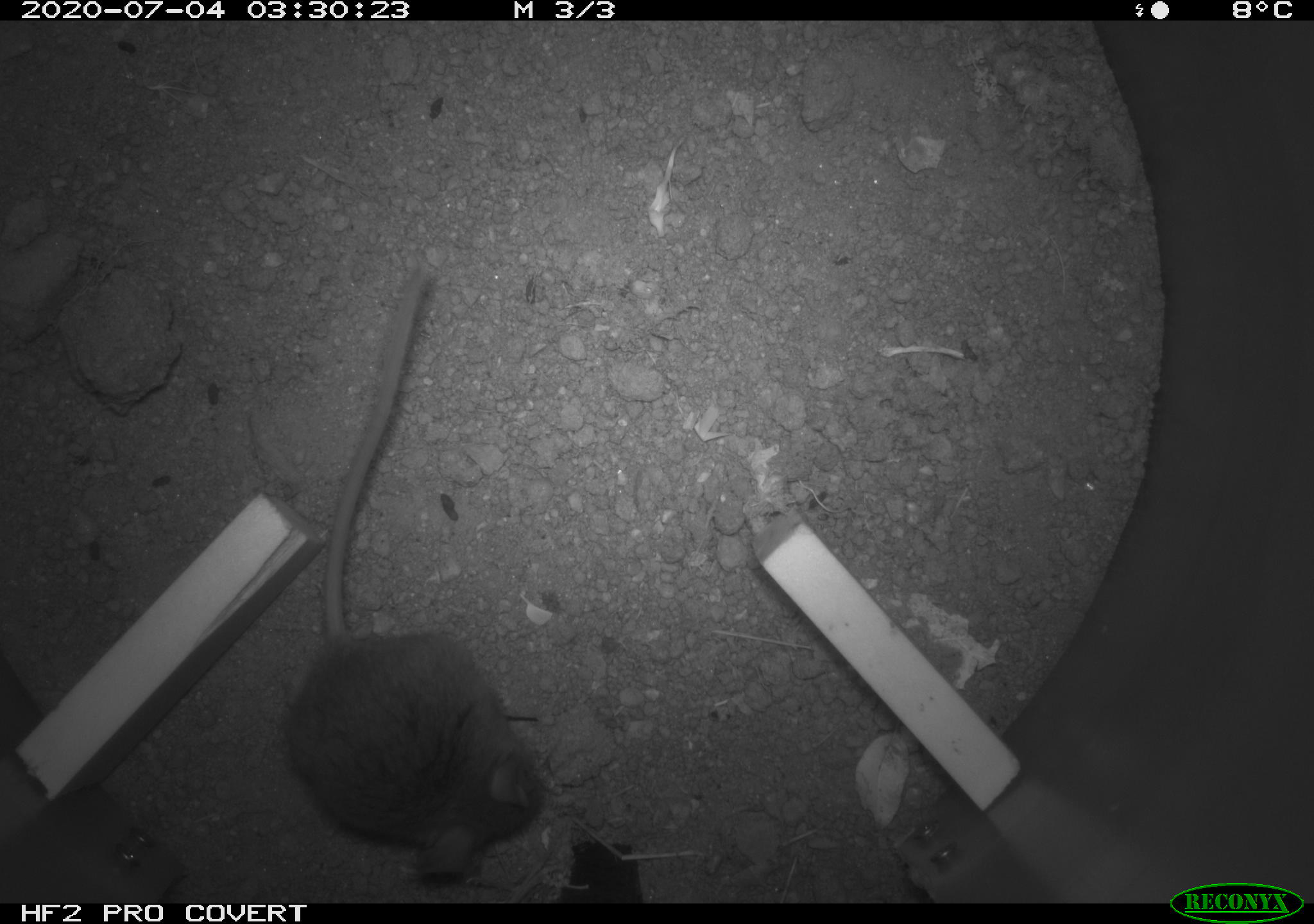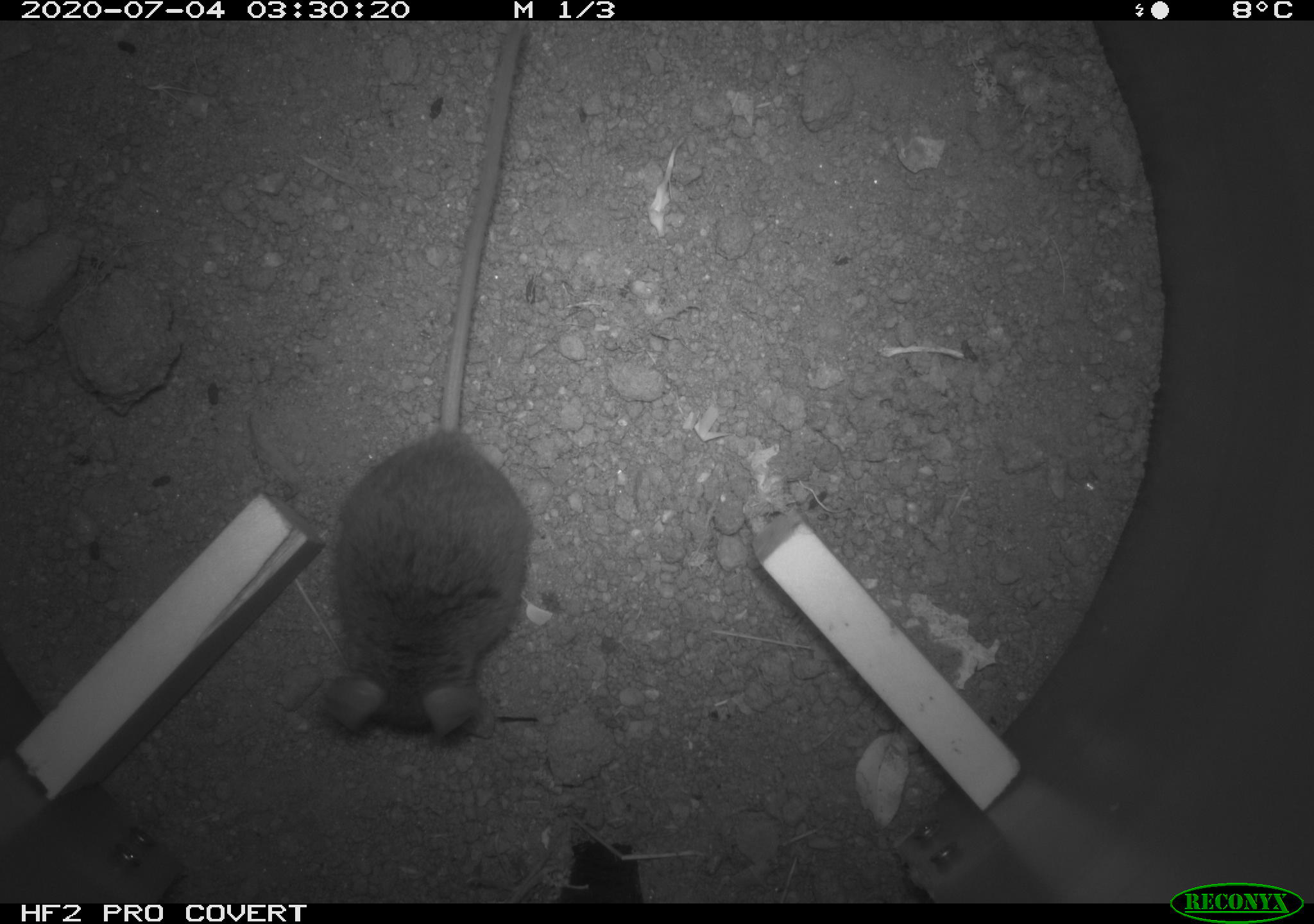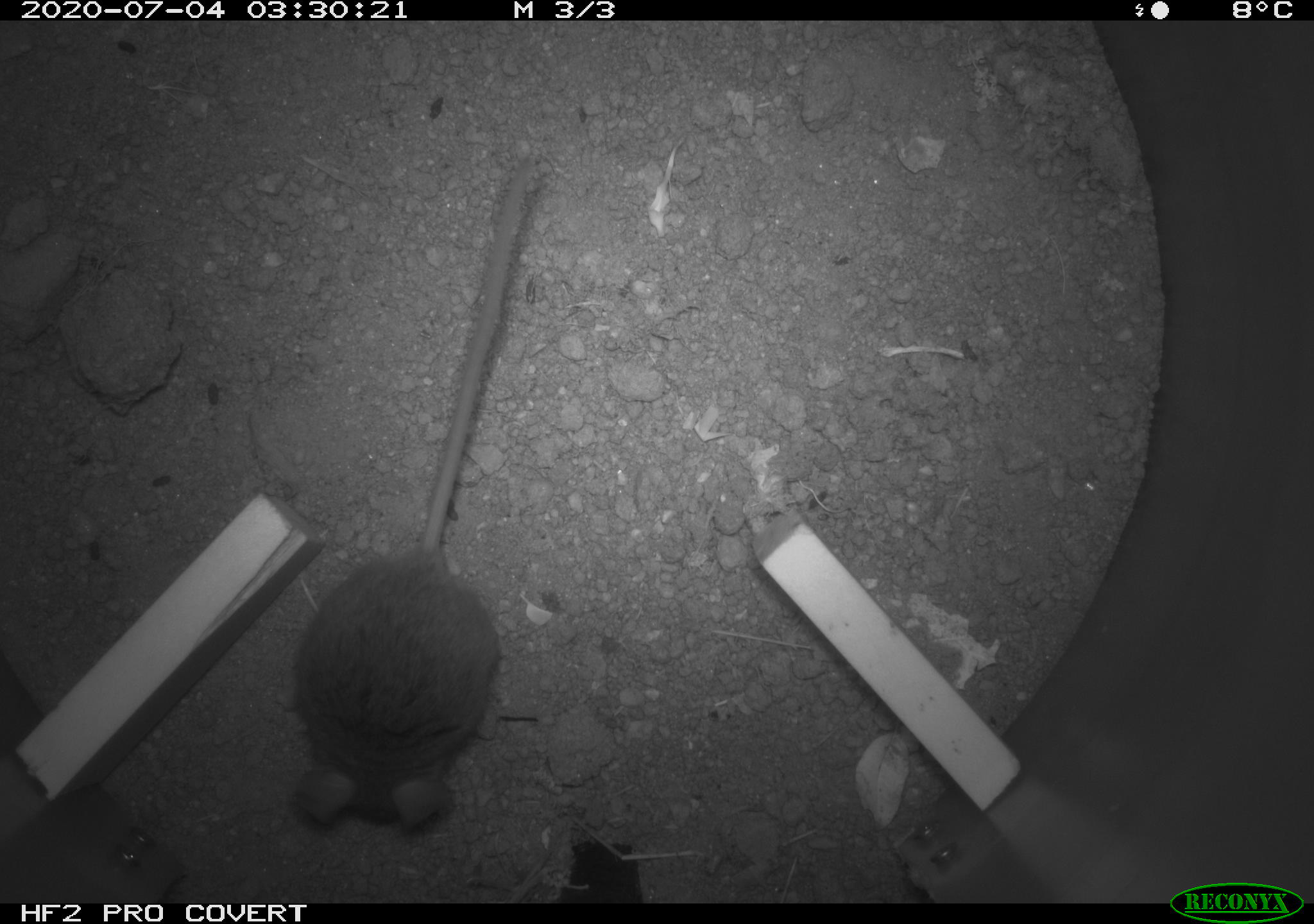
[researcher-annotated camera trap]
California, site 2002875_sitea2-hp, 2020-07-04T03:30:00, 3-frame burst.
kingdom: Animalia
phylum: Chordata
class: Mammalia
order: Rodentia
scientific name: Rodentia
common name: rodent